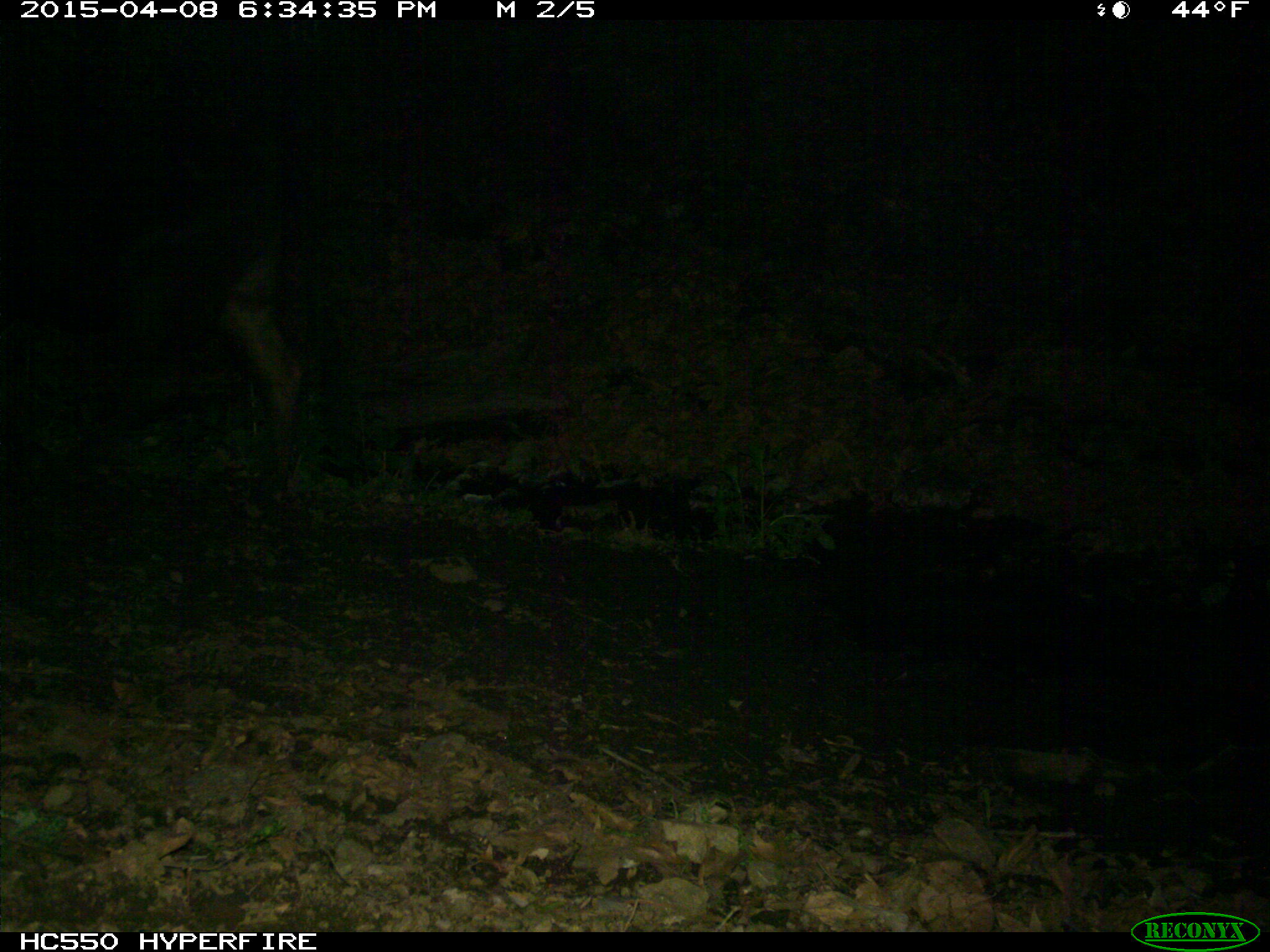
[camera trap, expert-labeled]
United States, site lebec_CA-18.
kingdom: Animalia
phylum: Chordata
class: Mammalia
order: Artiodactyla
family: Bovidae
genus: Bos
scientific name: Bos taurus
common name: domestic cow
Bos taurus (domestic cow).